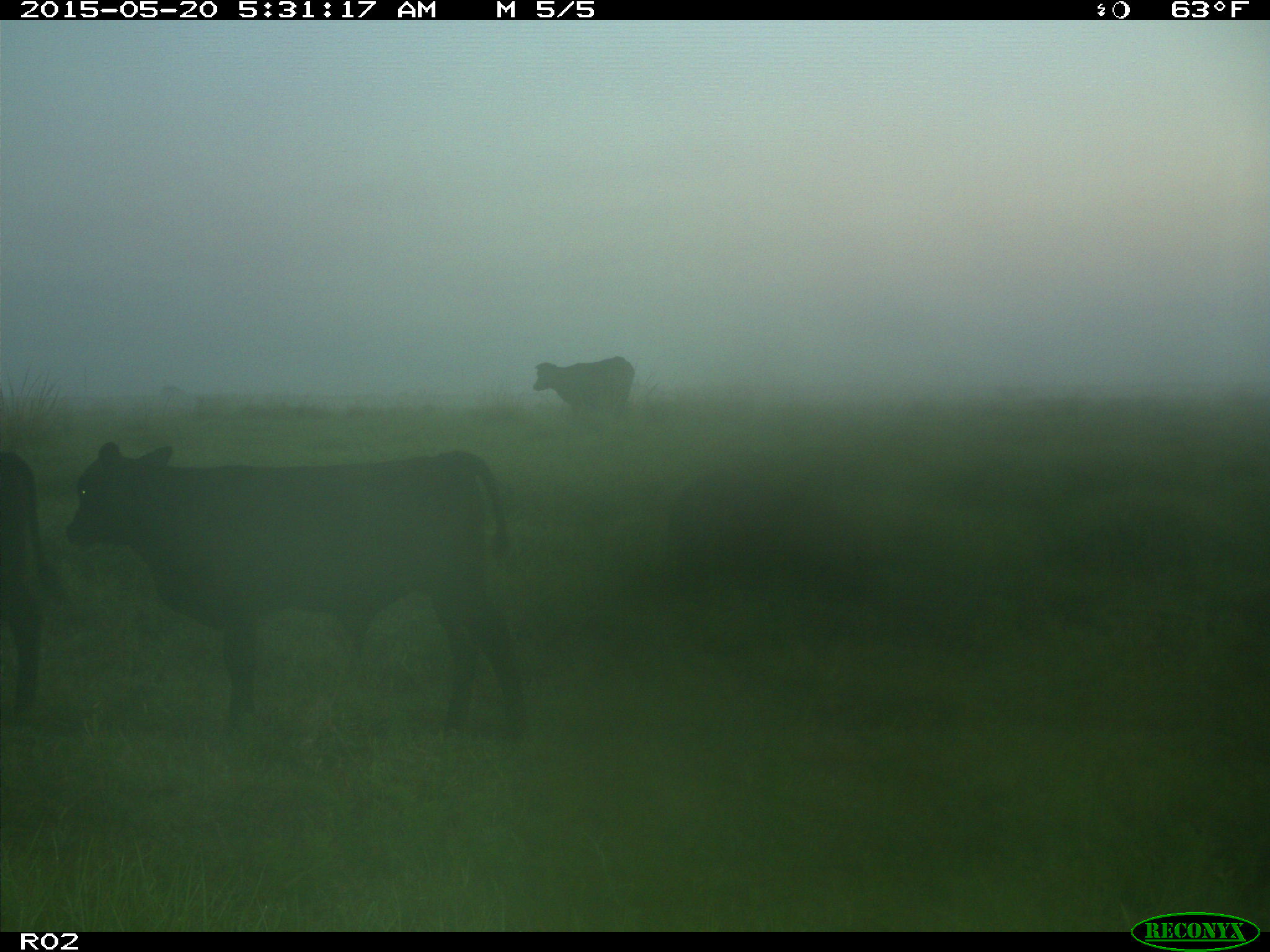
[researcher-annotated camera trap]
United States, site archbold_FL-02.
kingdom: Animalia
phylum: Chordata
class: Mammalia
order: Artiodactyla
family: Bovidae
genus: Bos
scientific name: Bos taurus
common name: domestic cow